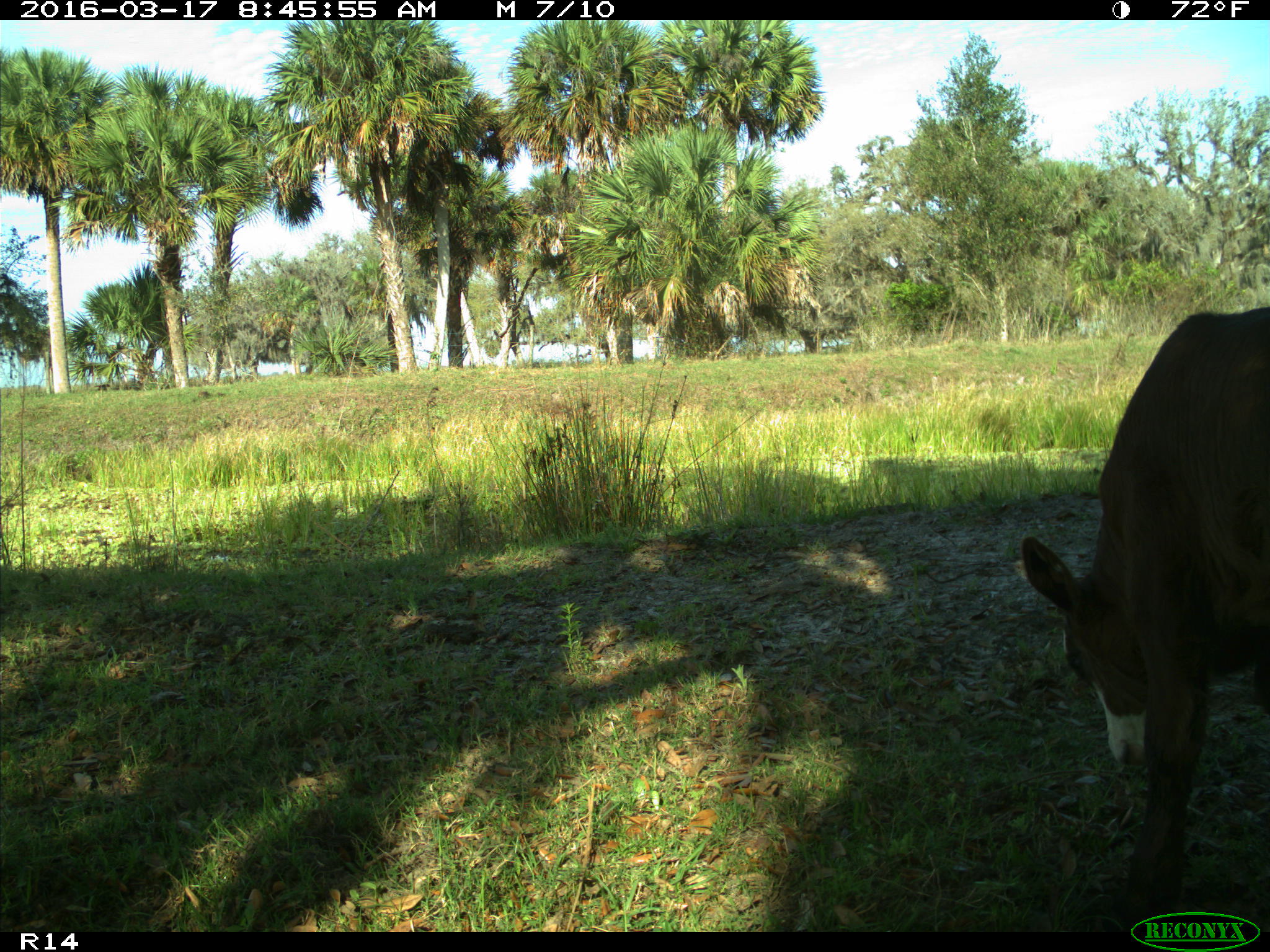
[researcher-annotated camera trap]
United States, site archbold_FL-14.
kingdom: Animalia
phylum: Chordata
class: Mammalia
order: Artiodactyla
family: Bovidae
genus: Bos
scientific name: Bos taurus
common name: domestic cow